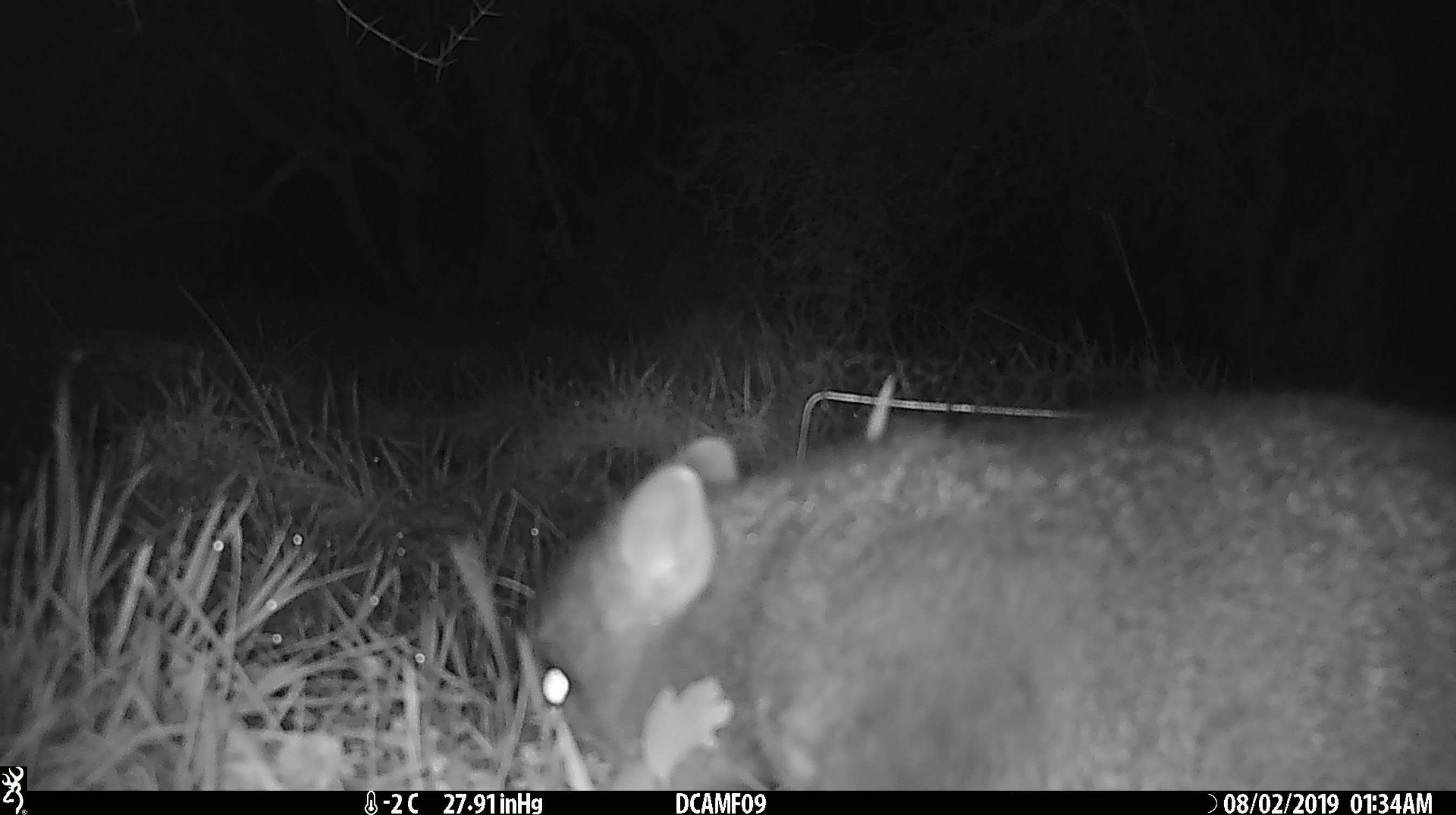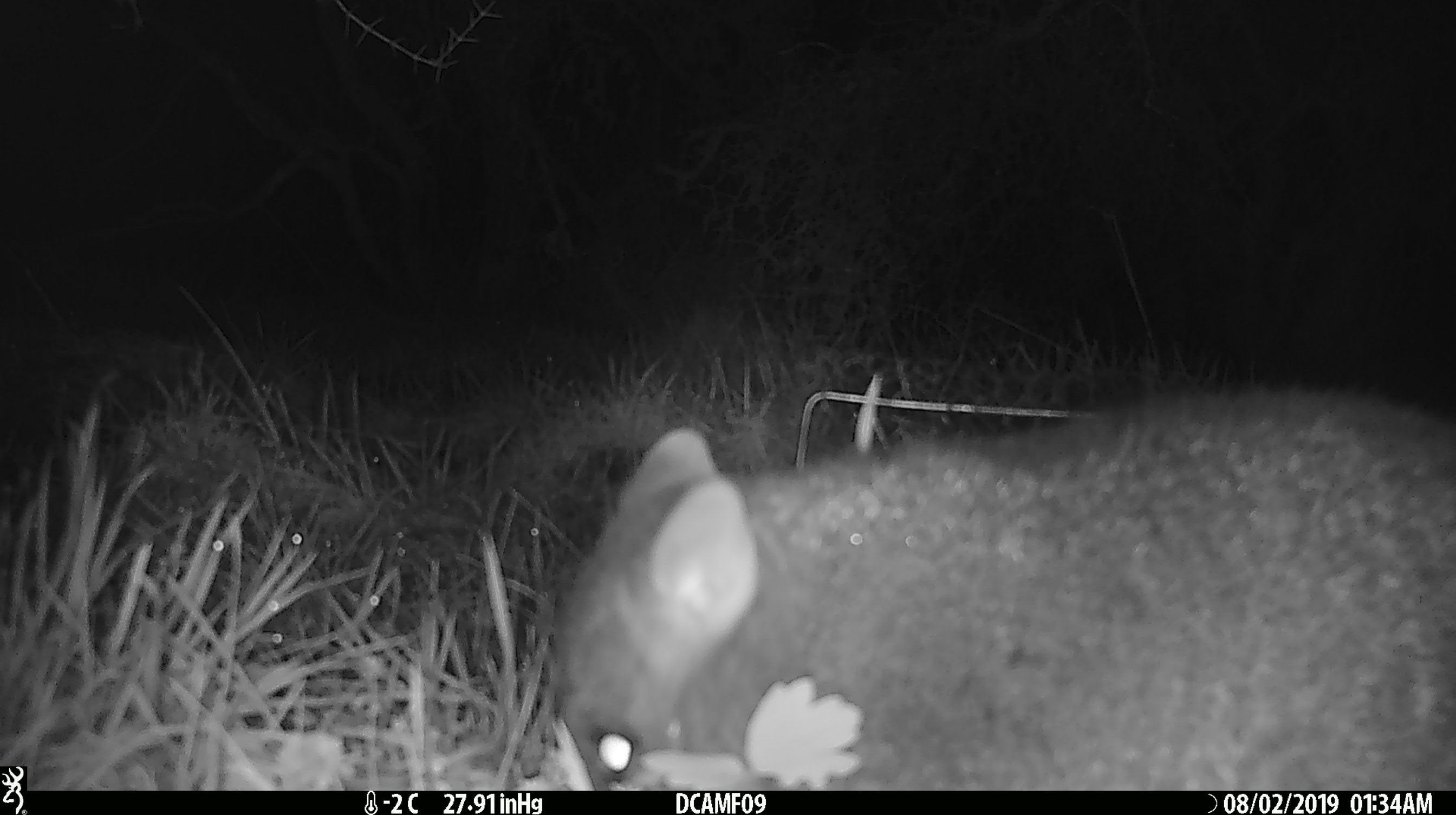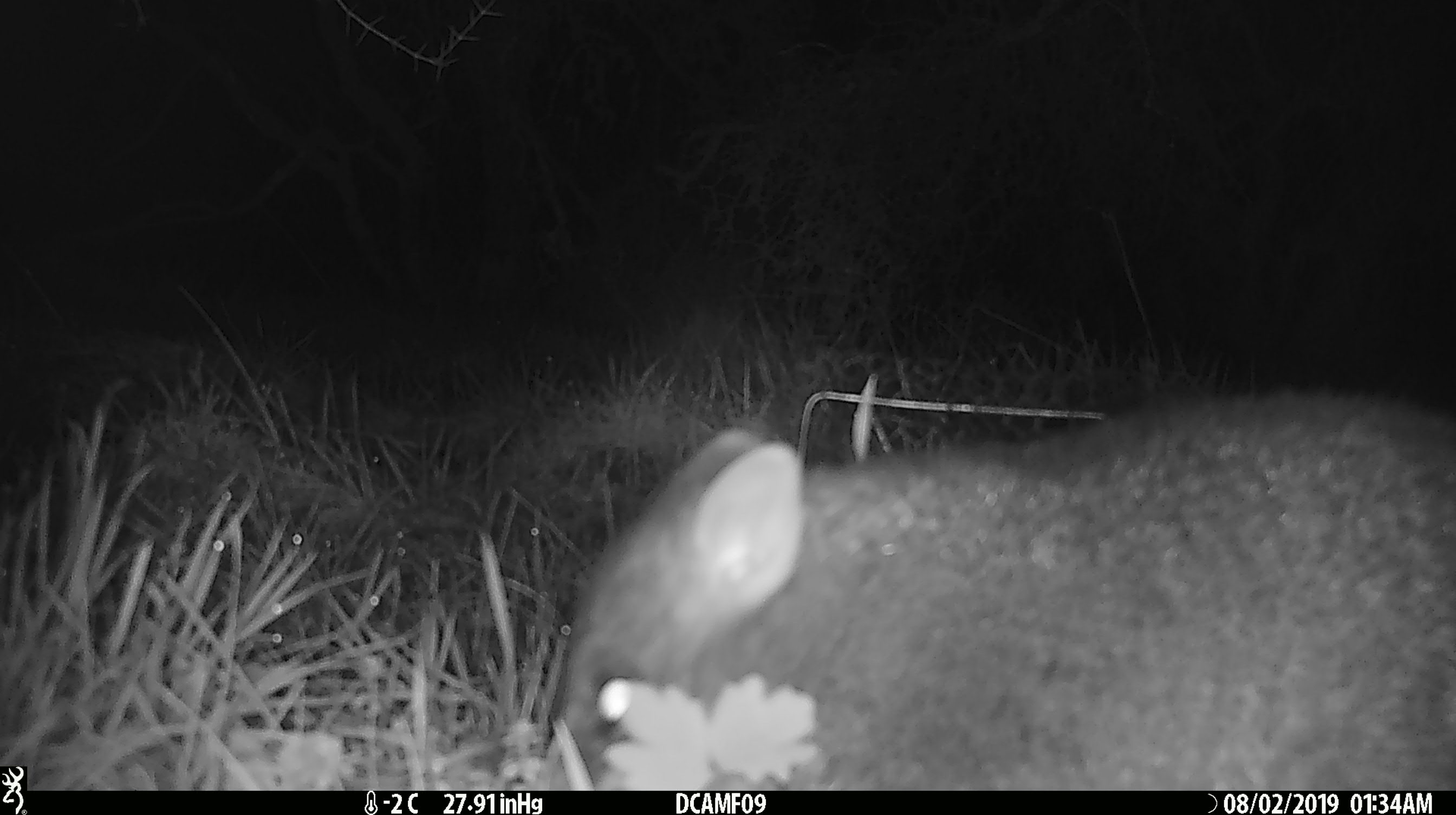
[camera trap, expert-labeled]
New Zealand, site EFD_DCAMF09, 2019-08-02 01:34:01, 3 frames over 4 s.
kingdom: Animalia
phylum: Chordata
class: Mammalia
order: Diprotodontia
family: Phalangeridae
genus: Trichosurus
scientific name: Trichosurus vulpecula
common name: common brushtail possum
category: possum